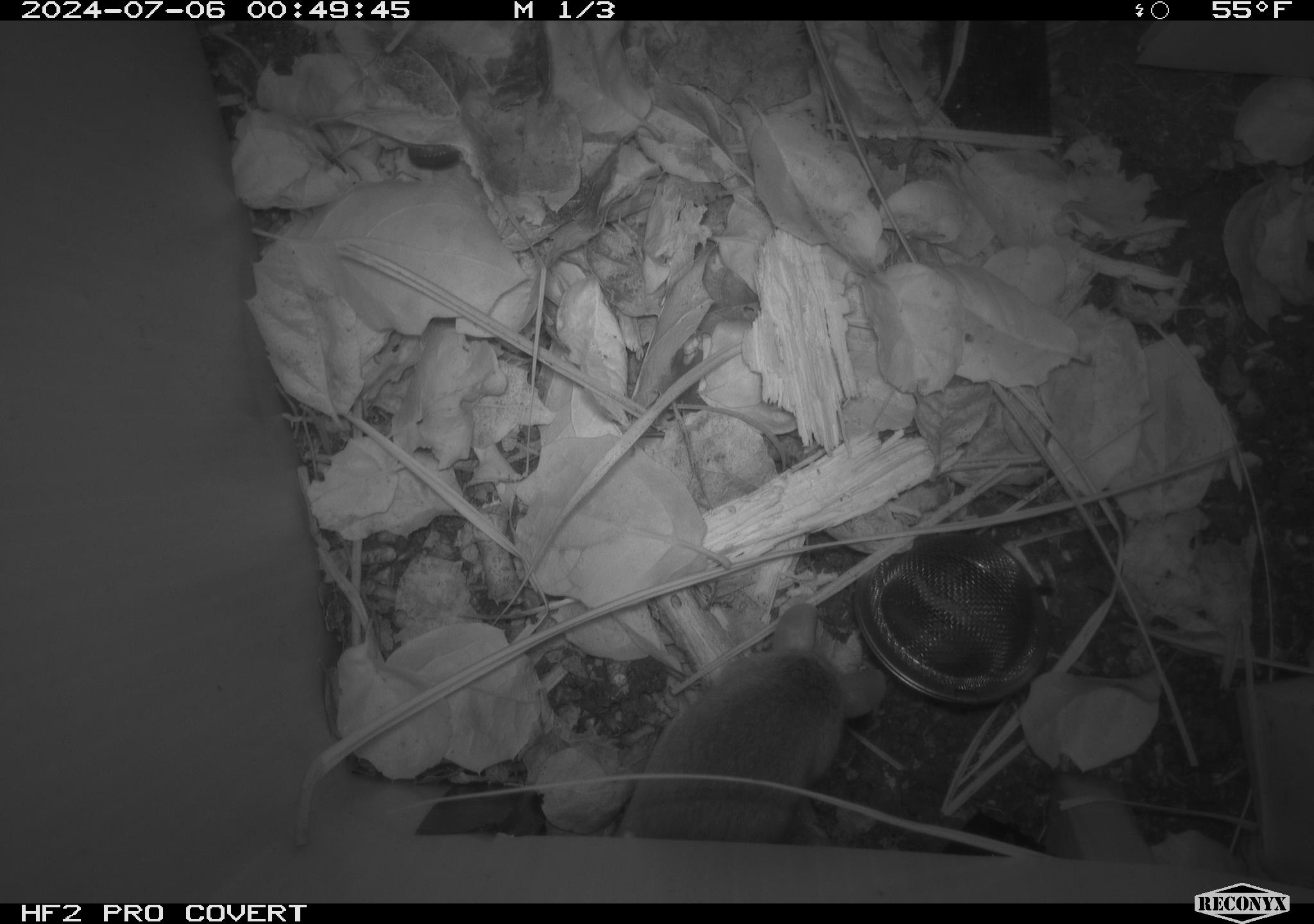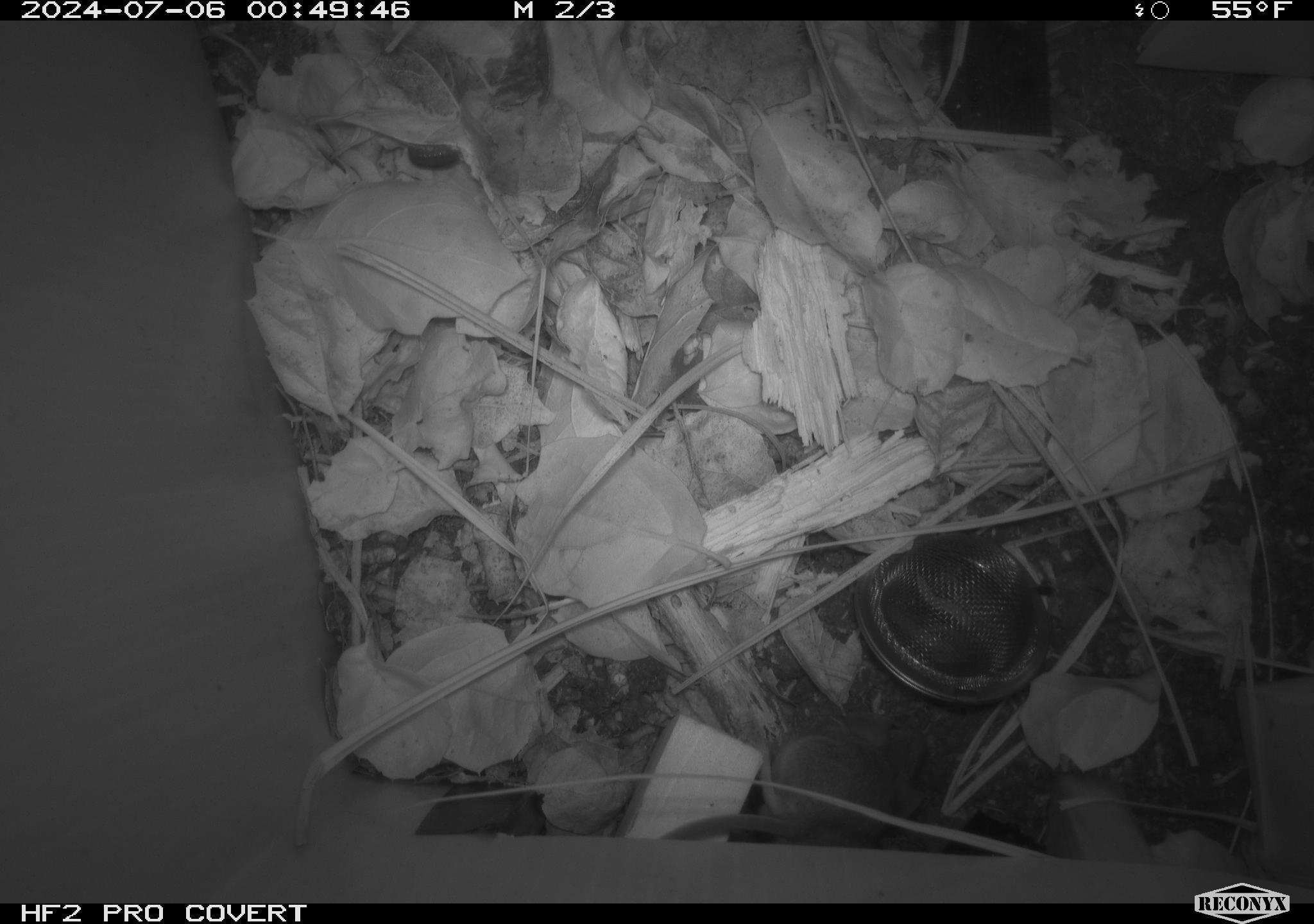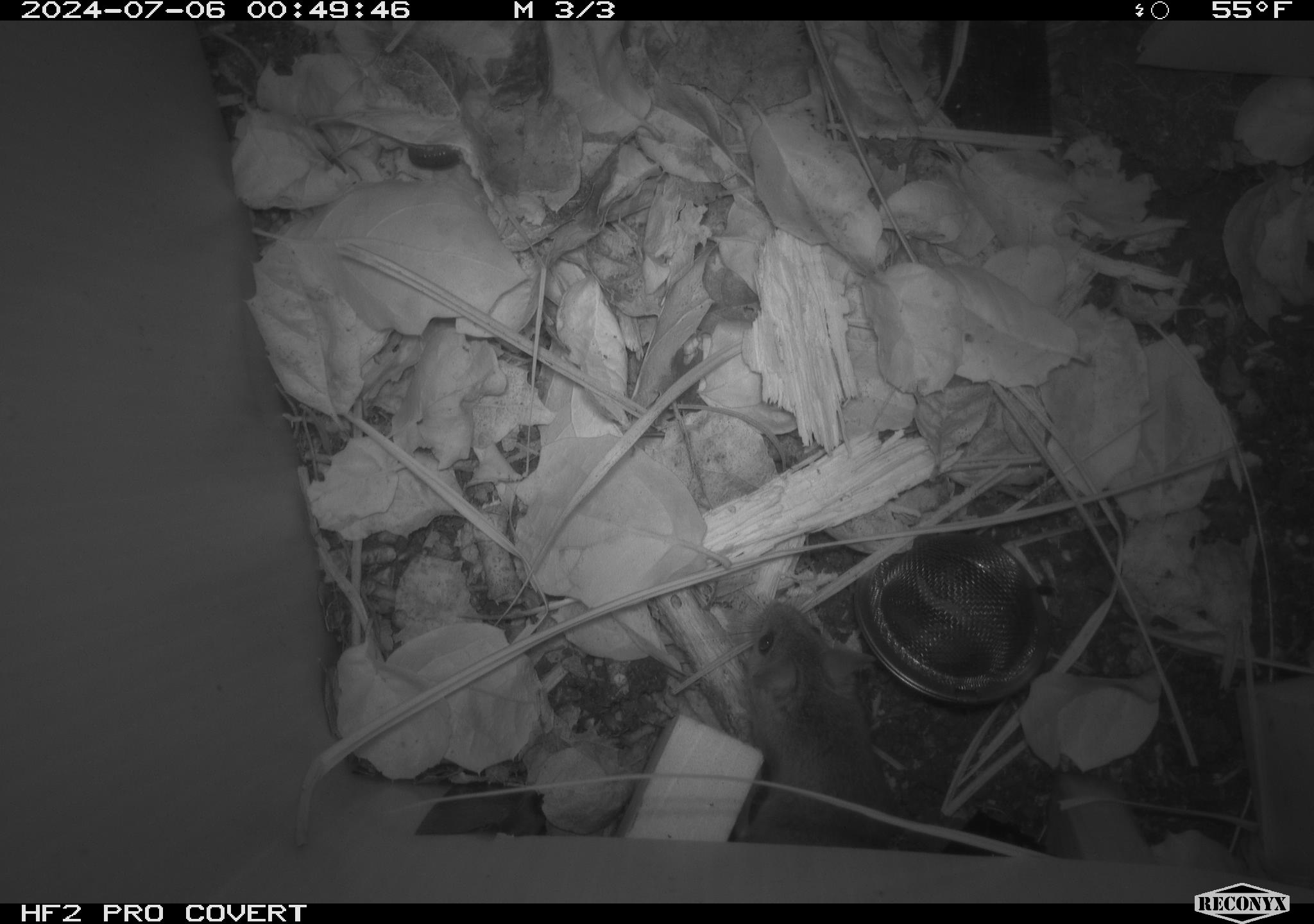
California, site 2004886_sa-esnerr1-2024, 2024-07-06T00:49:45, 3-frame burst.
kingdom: Animalia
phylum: Chordata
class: Mammalia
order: Rodentia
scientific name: Rodentia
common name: rodent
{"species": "rodent (Rodentia)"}